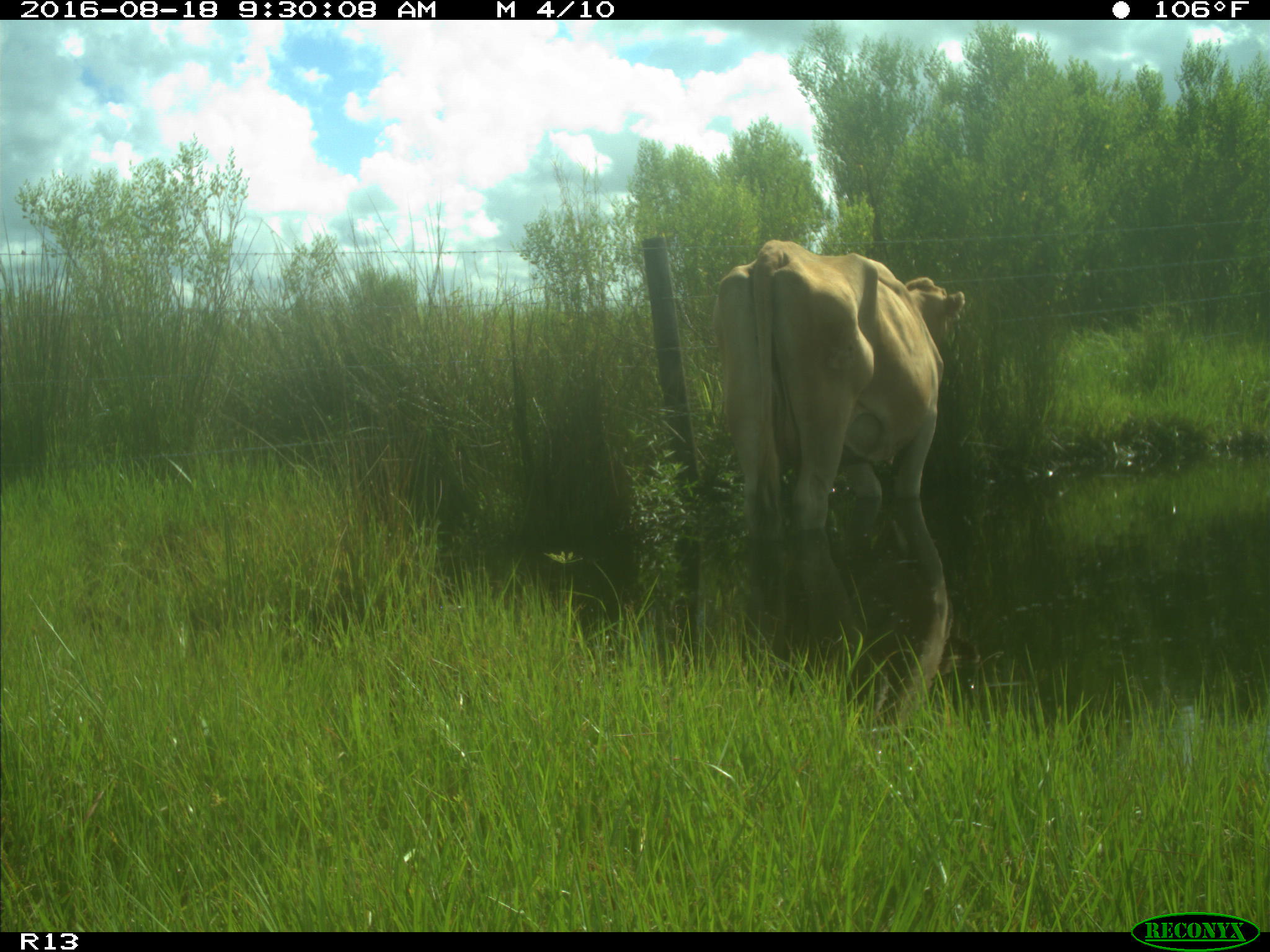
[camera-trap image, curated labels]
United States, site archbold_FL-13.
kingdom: Animalia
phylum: Chordata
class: Mammalia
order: Artiodactyla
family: Bovidae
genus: Bos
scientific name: Bos taurus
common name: domestic cow